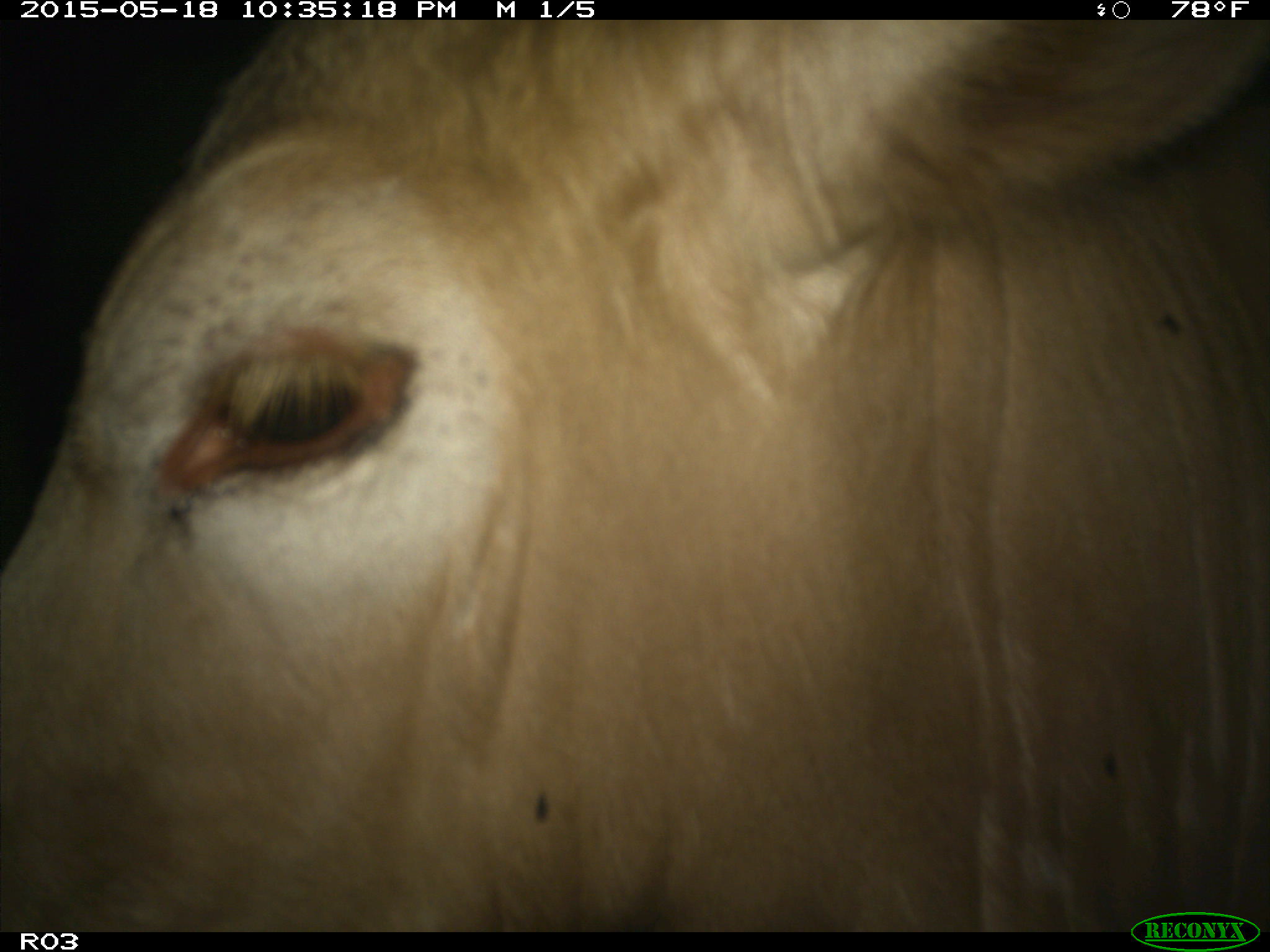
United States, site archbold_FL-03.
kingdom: Animalia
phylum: Chordata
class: Mammalia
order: Artiodactyla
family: Bovidae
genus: Bos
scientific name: Bos taurus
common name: domestic cow